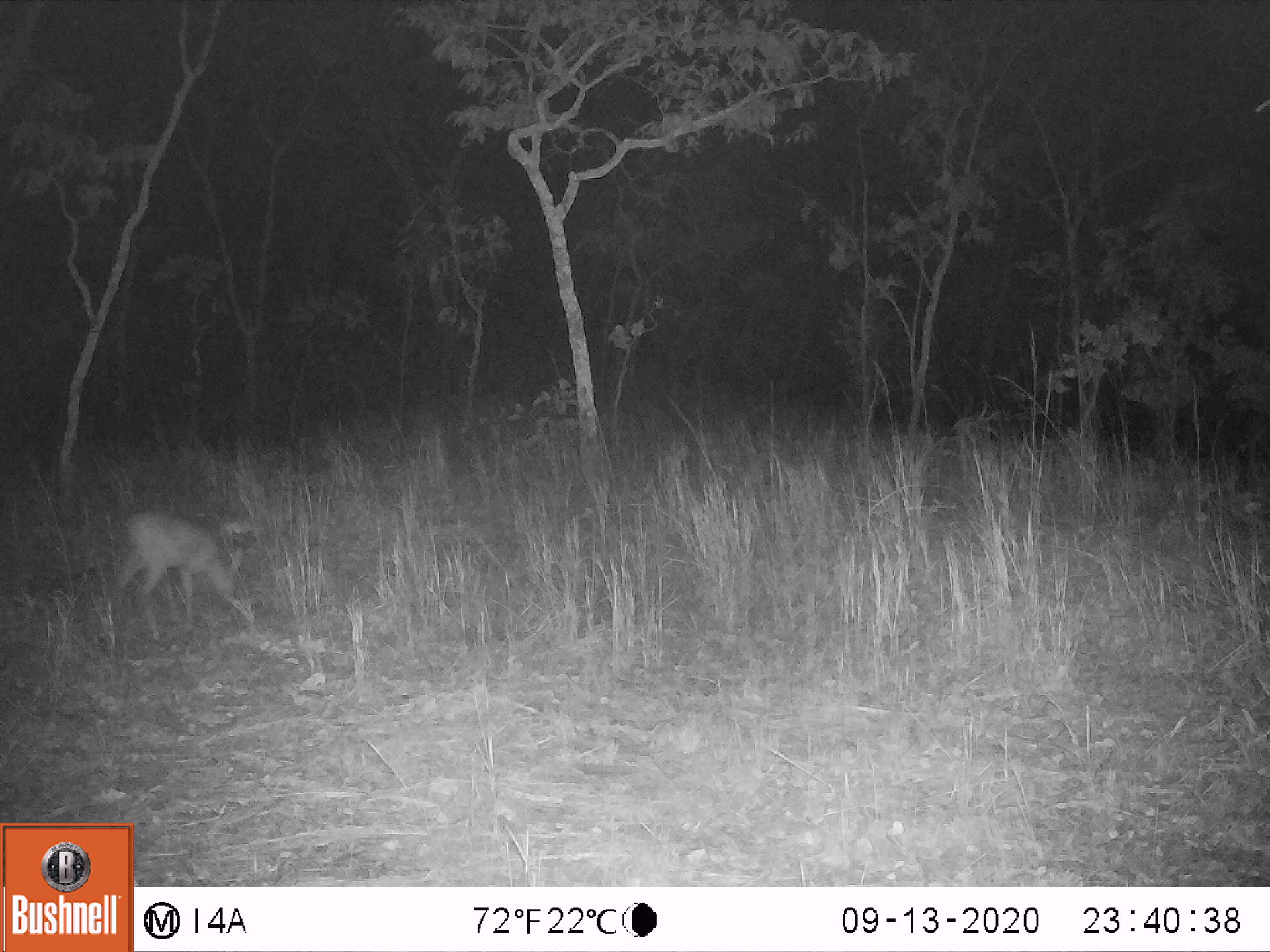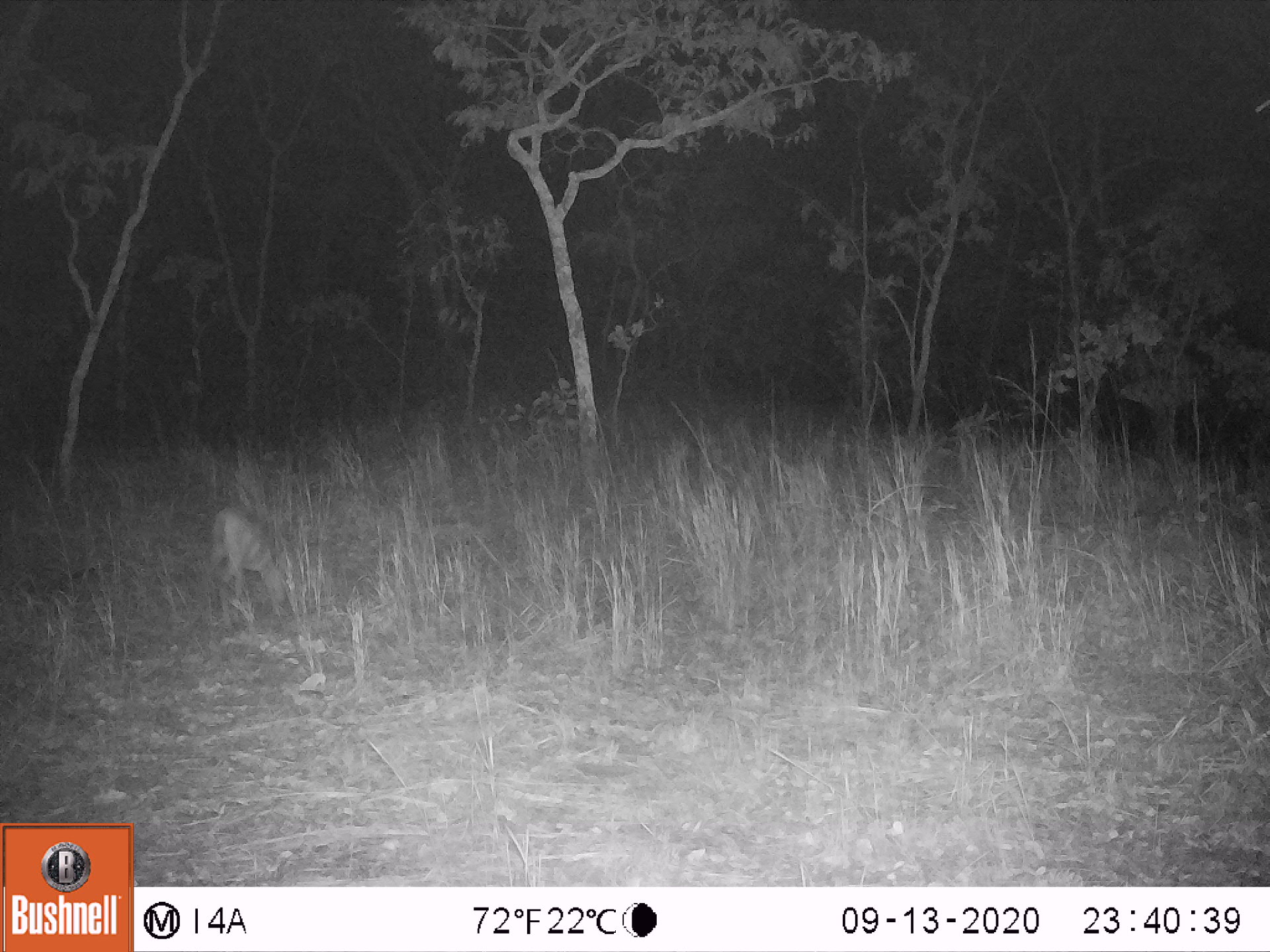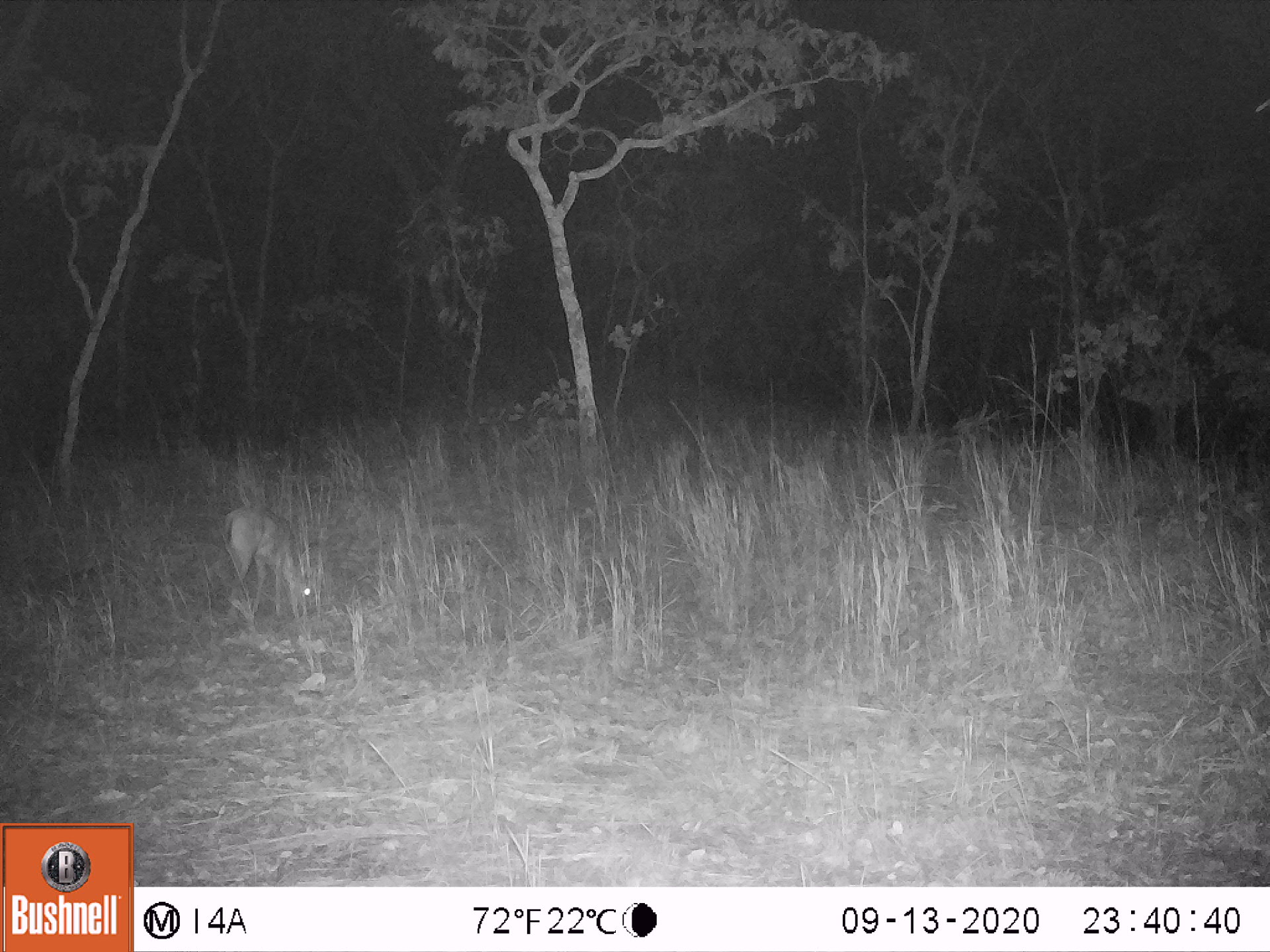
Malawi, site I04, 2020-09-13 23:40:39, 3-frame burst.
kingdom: Animalia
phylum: Chordata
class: Mammalia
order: Artiodactyla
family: Bovidae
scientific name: Antilopinae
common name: small antelope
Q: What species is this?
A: Small antelope (Antilopinae).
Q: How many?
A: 1.